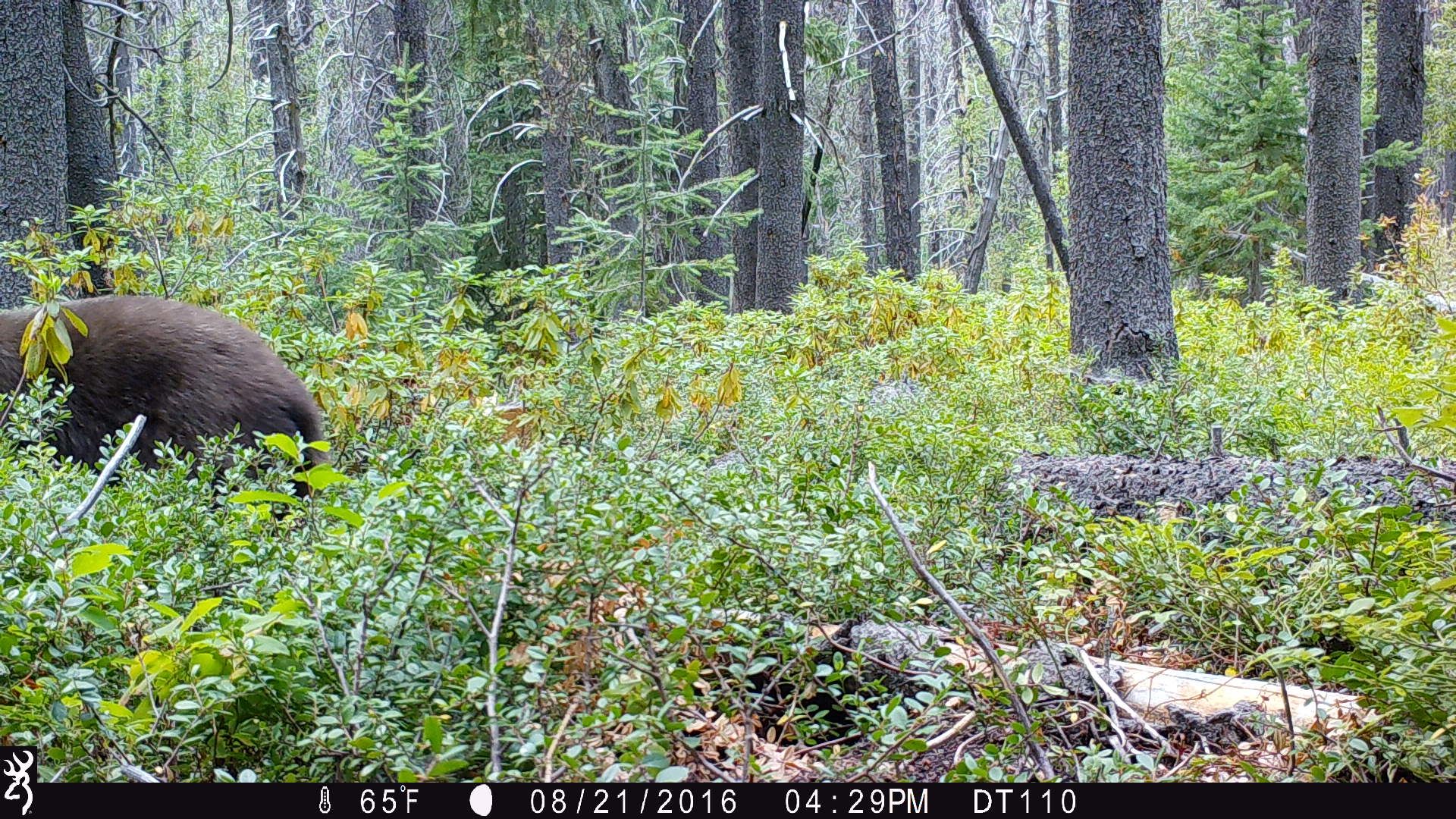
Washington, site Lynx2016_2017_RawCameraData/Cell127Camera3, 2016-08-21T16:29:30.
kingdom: Animalia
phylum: Chordata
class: Mammalia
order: Carnivora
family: Ursidae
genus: Ursus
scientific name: Ursus americanus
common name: american black bear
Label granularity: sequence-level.